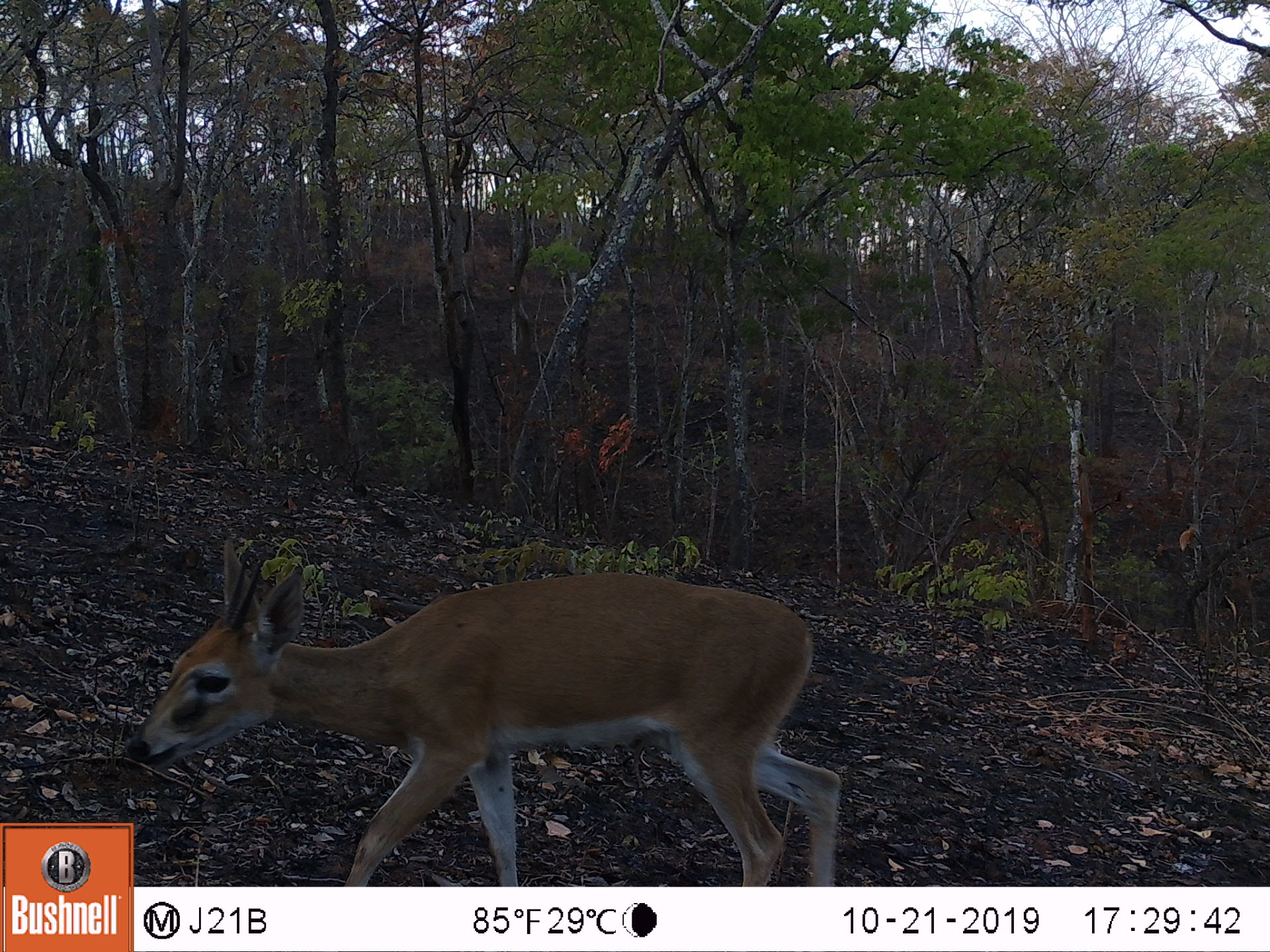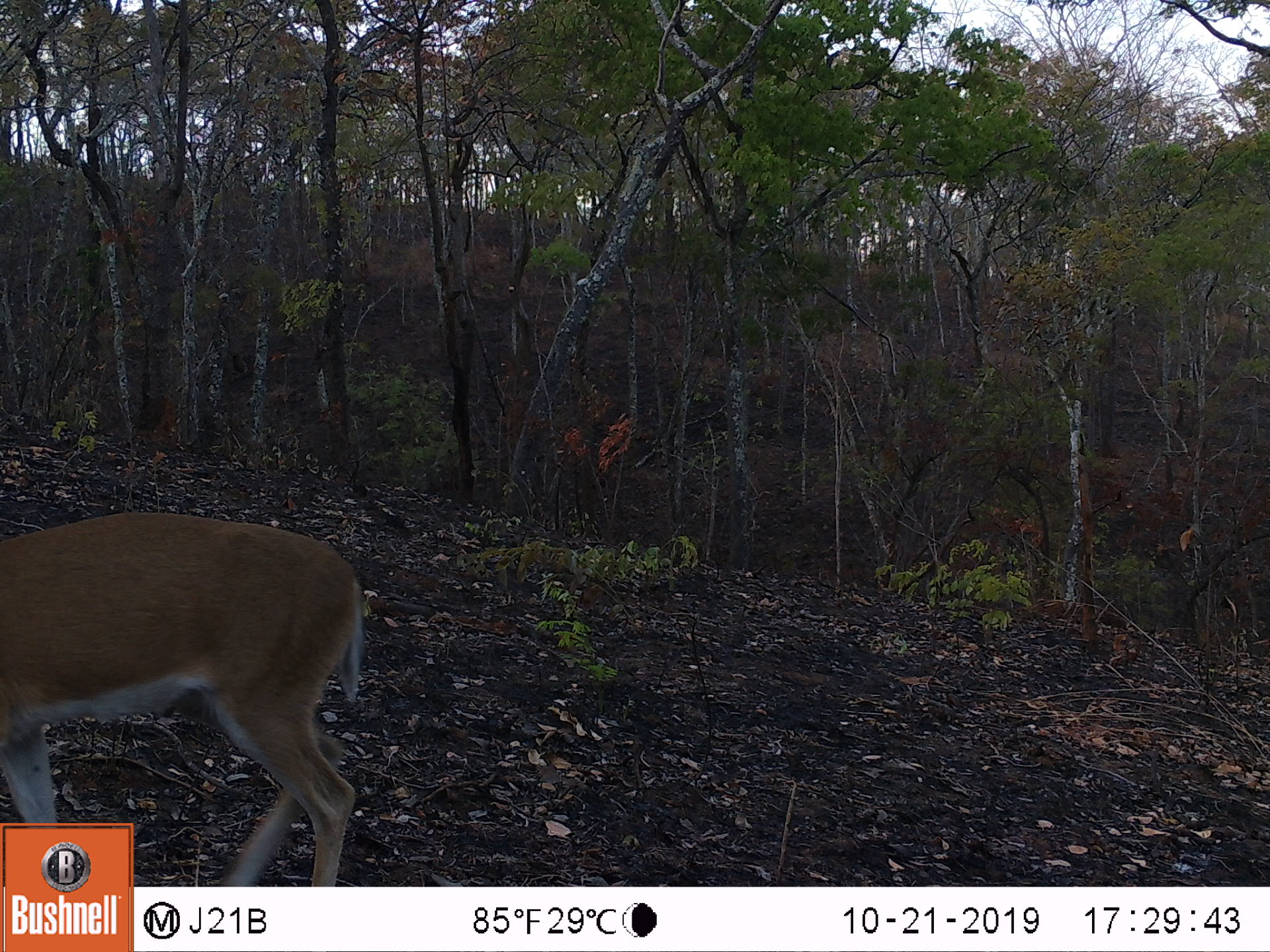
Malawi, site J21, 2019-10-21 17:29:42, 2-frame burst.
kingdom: Animalia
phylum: Chordata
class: Mammalia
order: Artiodactyla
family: Bovidae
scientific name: Antilopinae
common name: small antelope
Small antelope (Antilopinae), count 1.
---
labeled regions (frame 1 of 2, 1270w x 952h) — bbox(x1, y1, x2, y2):
small antelope: bbox(137, 533, 837, 880)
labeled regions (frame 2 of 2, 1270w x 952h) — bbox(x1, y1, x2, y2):
small antelope: bbox(3, 510, 364, 819)